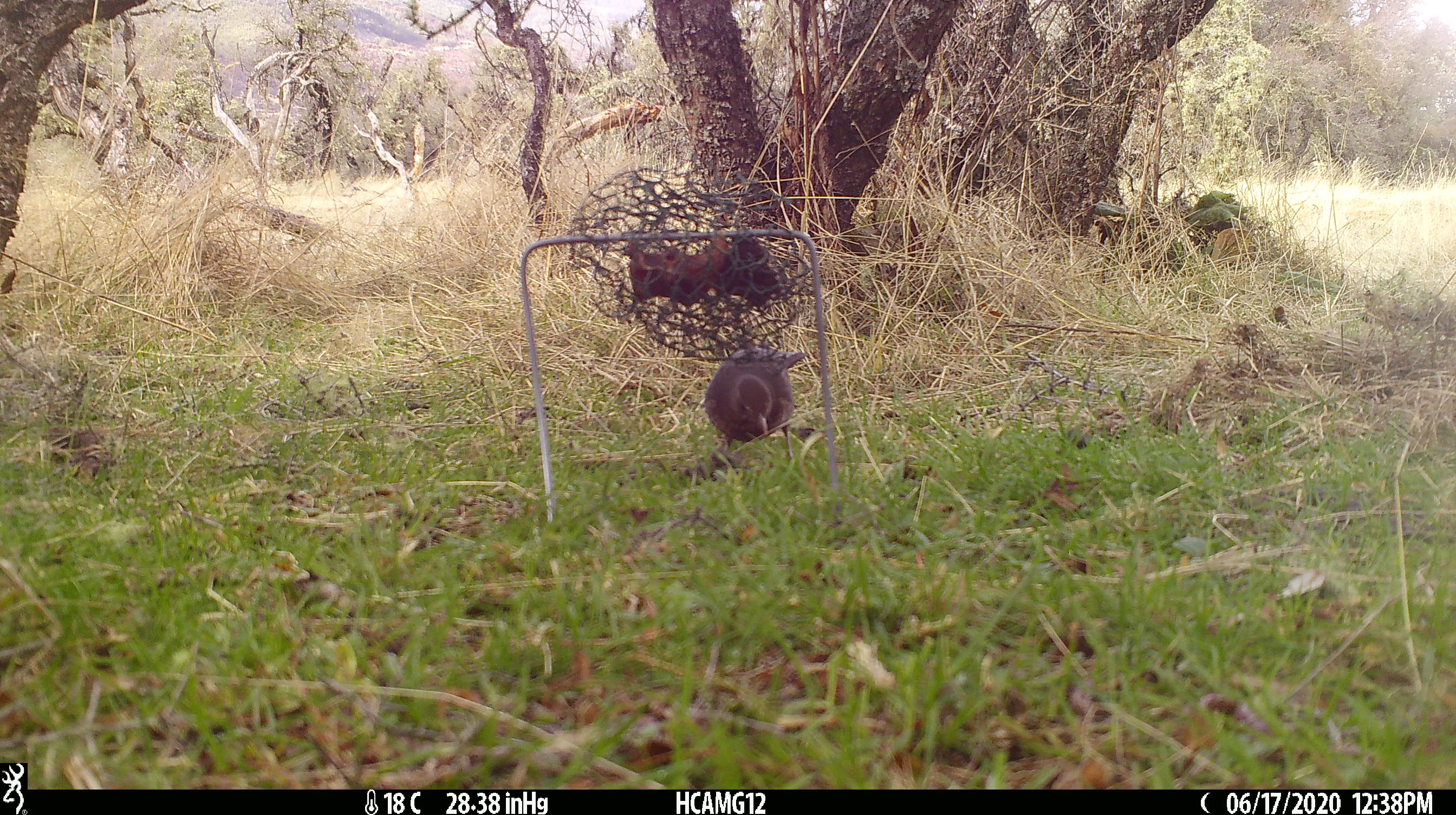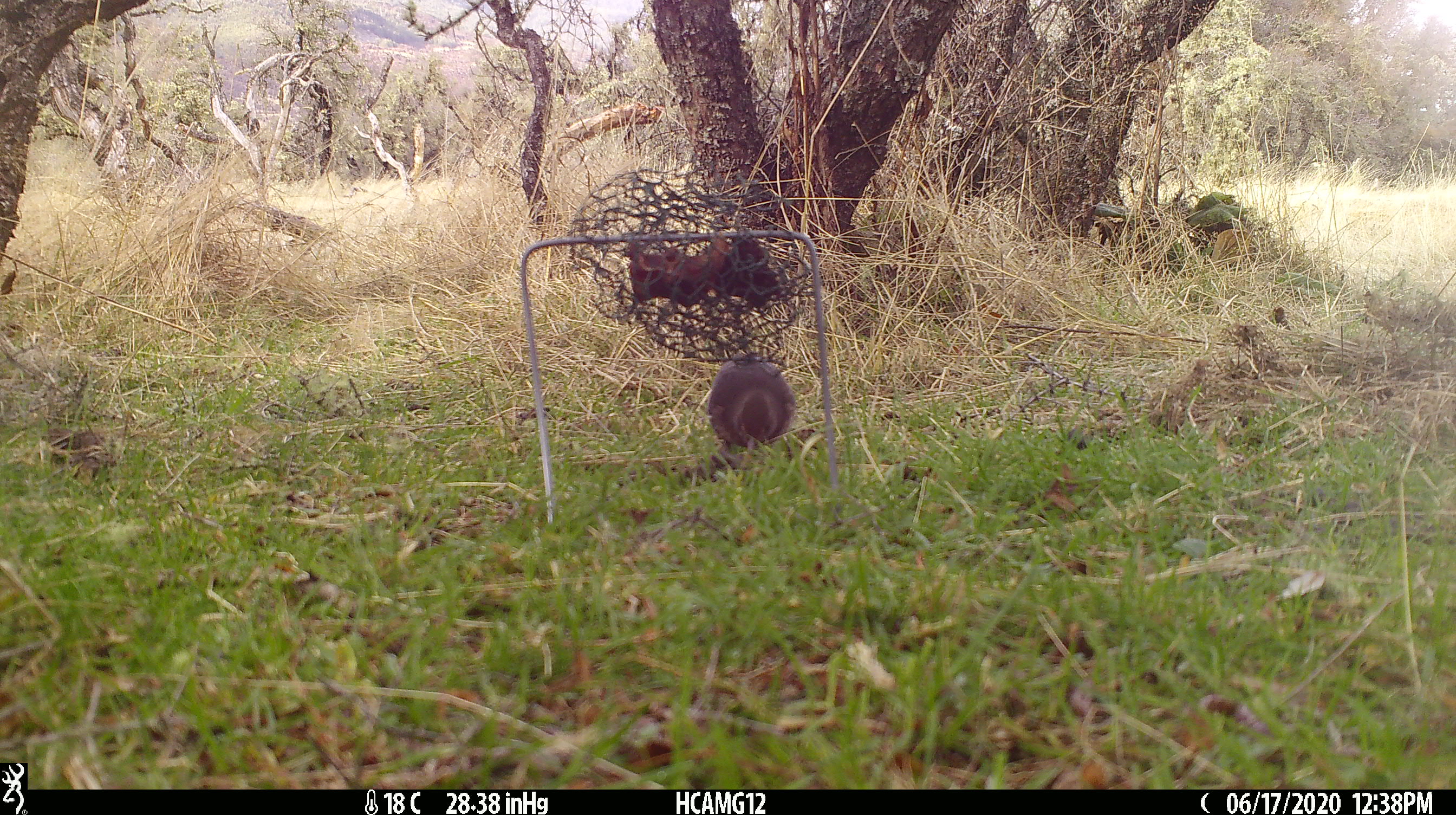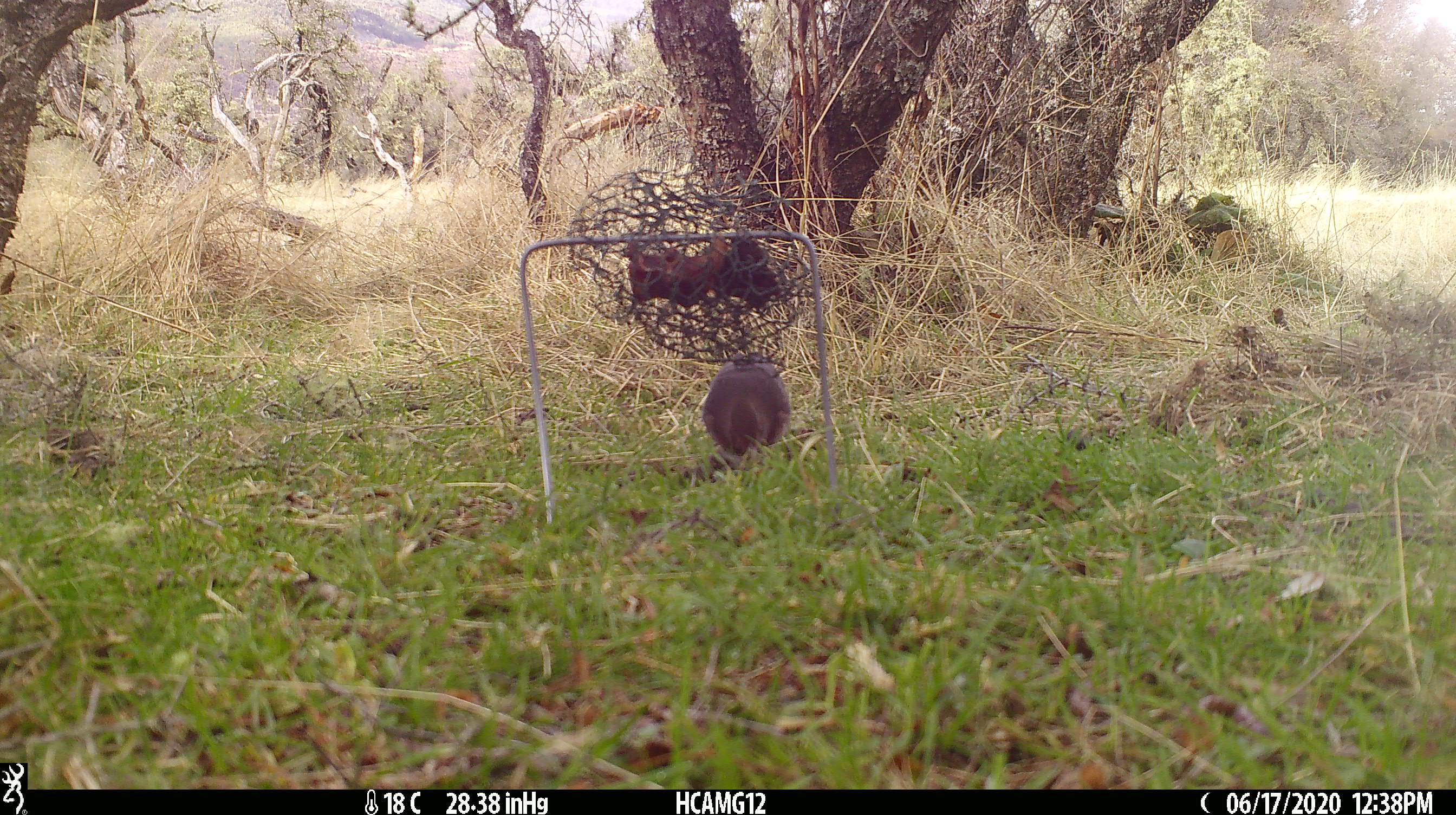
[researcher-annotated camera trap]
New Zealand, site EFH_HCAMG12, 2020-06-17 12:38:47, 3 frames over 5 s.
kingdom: Animalia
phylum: Chordata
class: Aves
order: Passeriformes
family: Turdidae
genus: Turdus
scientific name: Turdus merula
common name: eurasian blackbird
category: blackbird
Blackbird (eurasian blackbird) (Turdus merula).